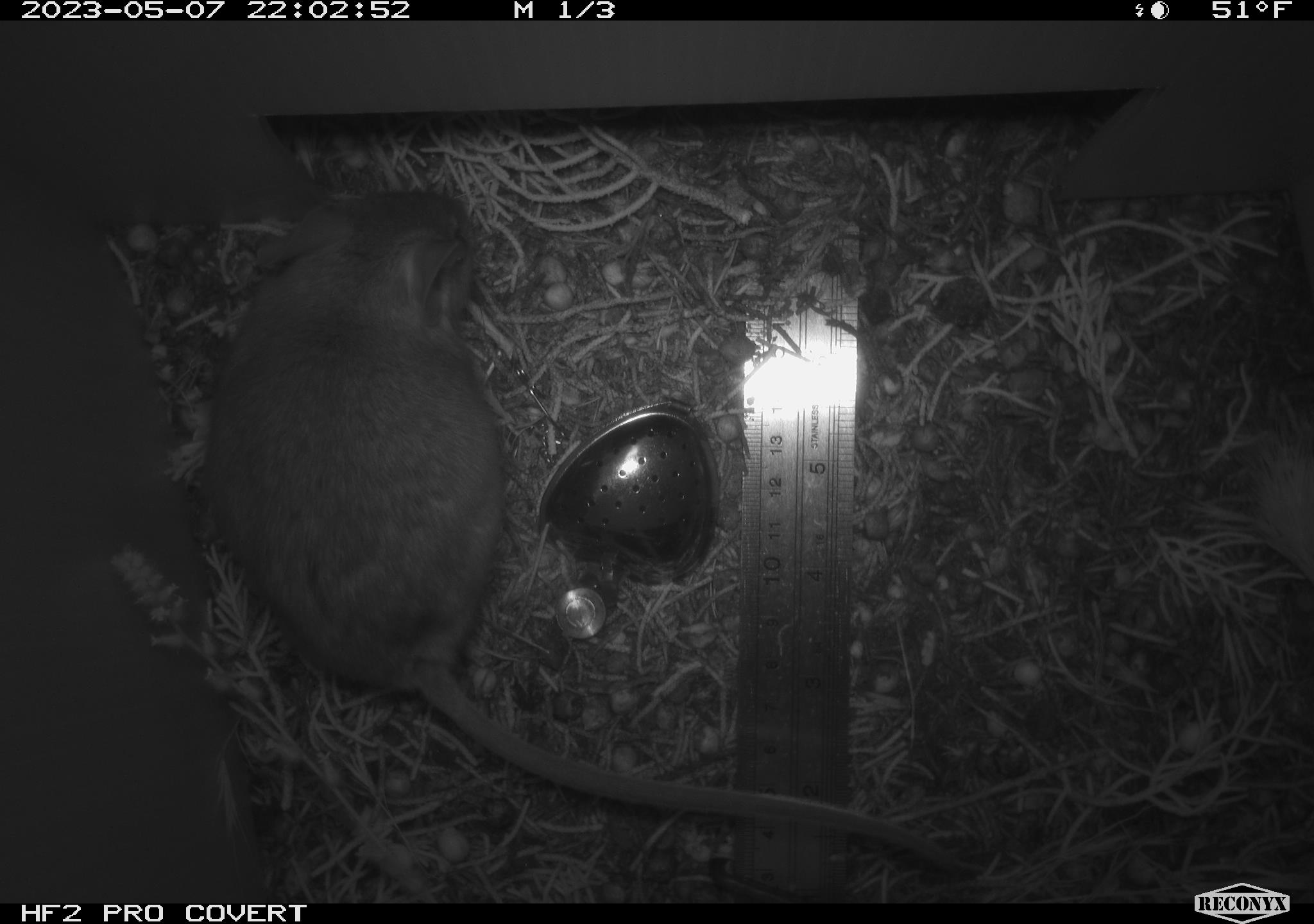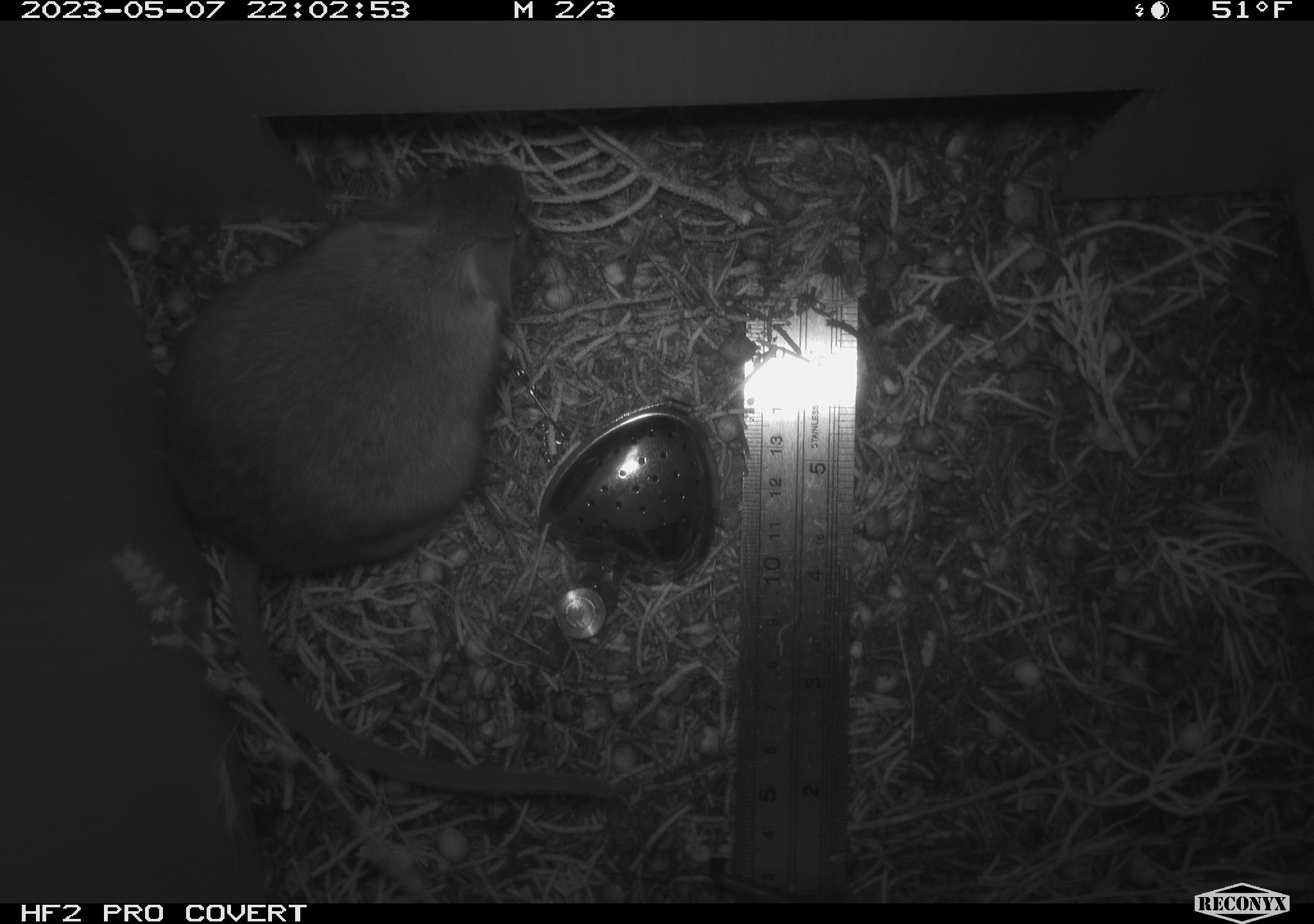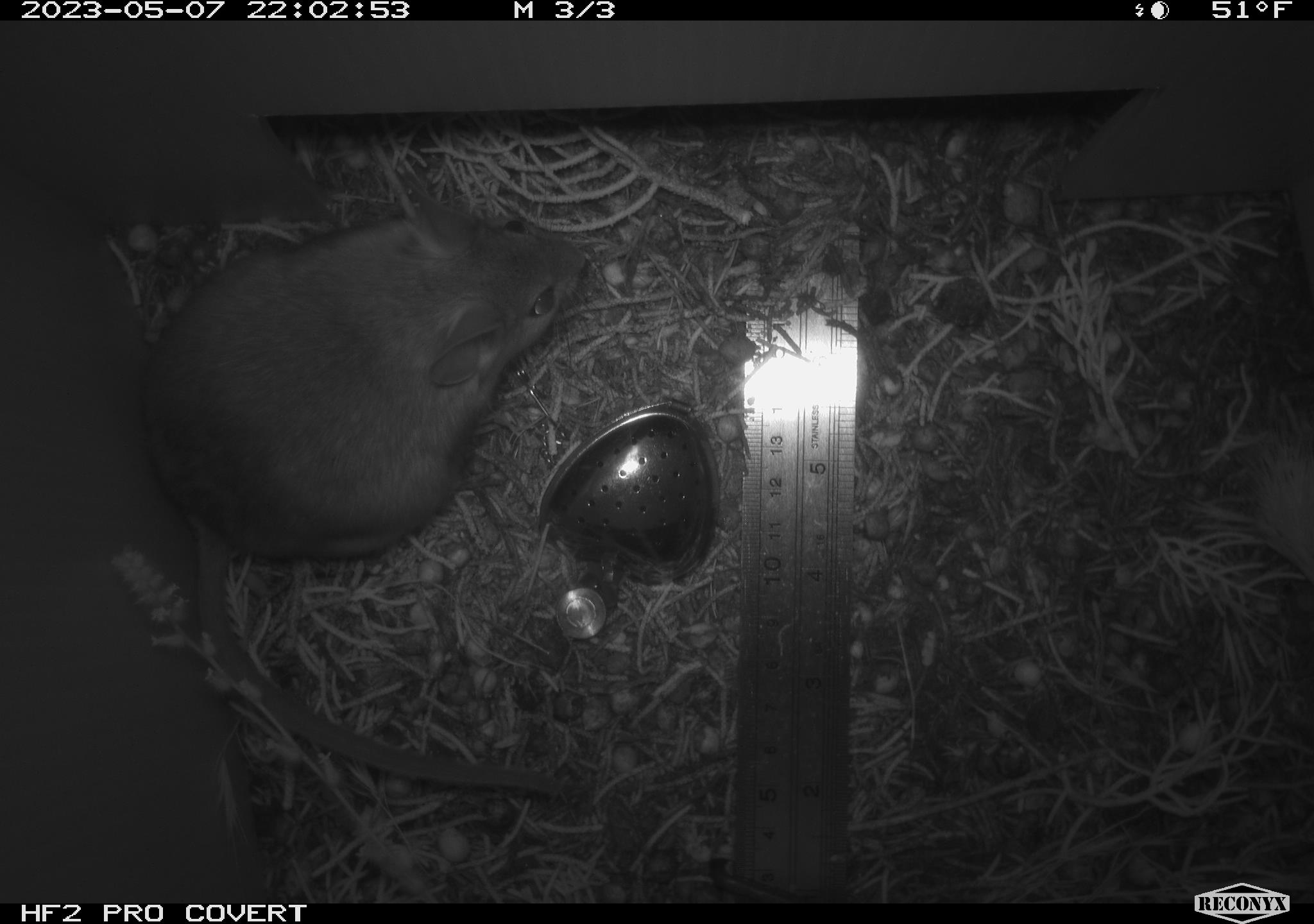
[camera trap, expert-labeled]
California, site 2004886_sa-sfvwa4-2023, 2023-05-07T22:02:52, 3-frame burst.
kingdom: Animalia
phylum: Chordata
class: Mammalia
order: Rodentia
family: Cricetidae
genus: Neotoma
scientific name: Neotoma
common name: pack rat or woodrat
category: neotoma species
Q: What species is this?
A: Neotoma species (pack rat or woodrat) (Neotoma).